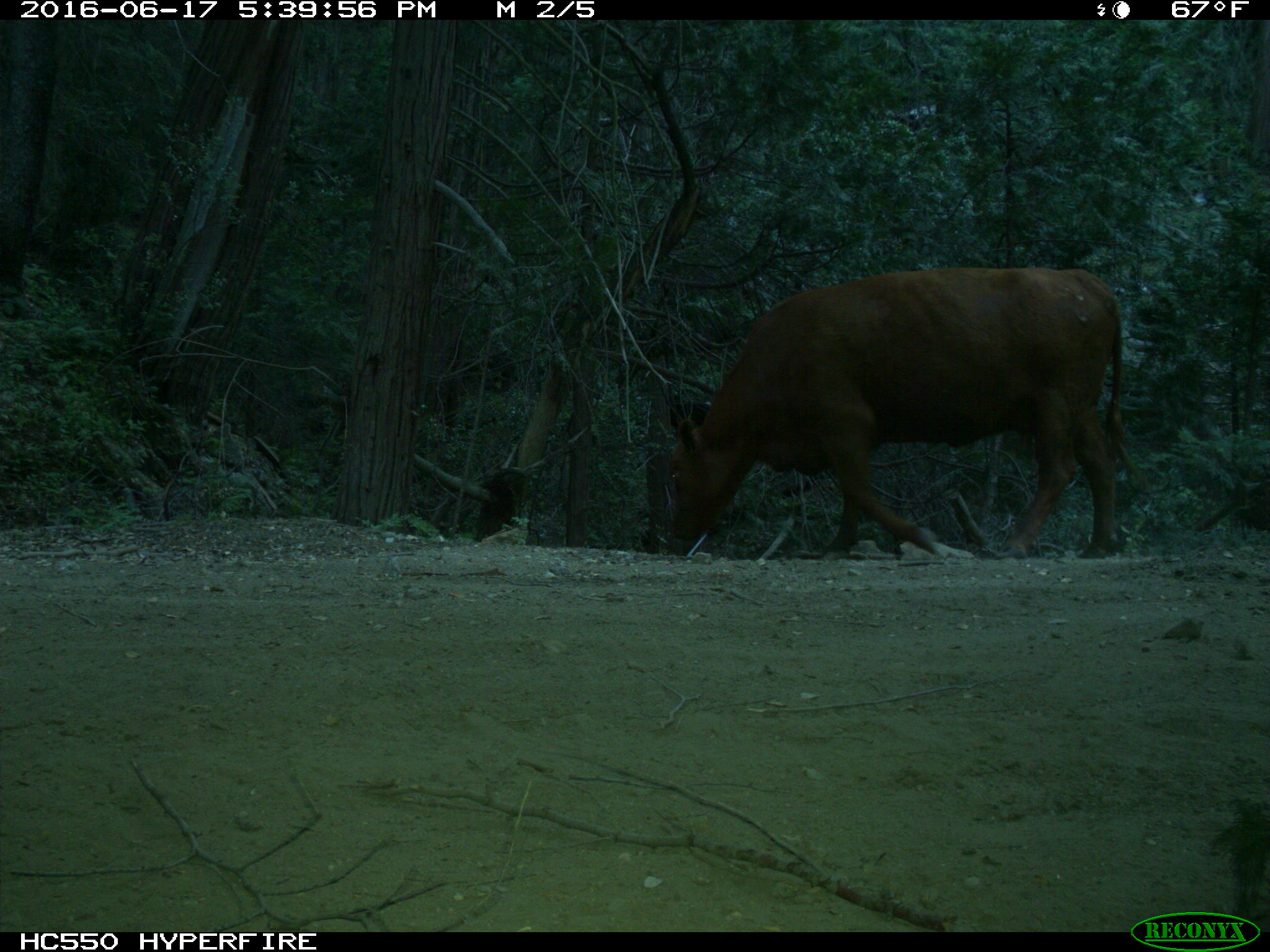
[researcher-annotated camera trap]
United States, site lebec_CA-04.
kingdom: Animalia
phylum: Chordata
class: Mammalia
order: Artiodactyla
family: Bovidae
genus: Bos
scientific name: Bos taurus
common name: domestic cow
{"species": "Bos taurus (domestic cow)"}